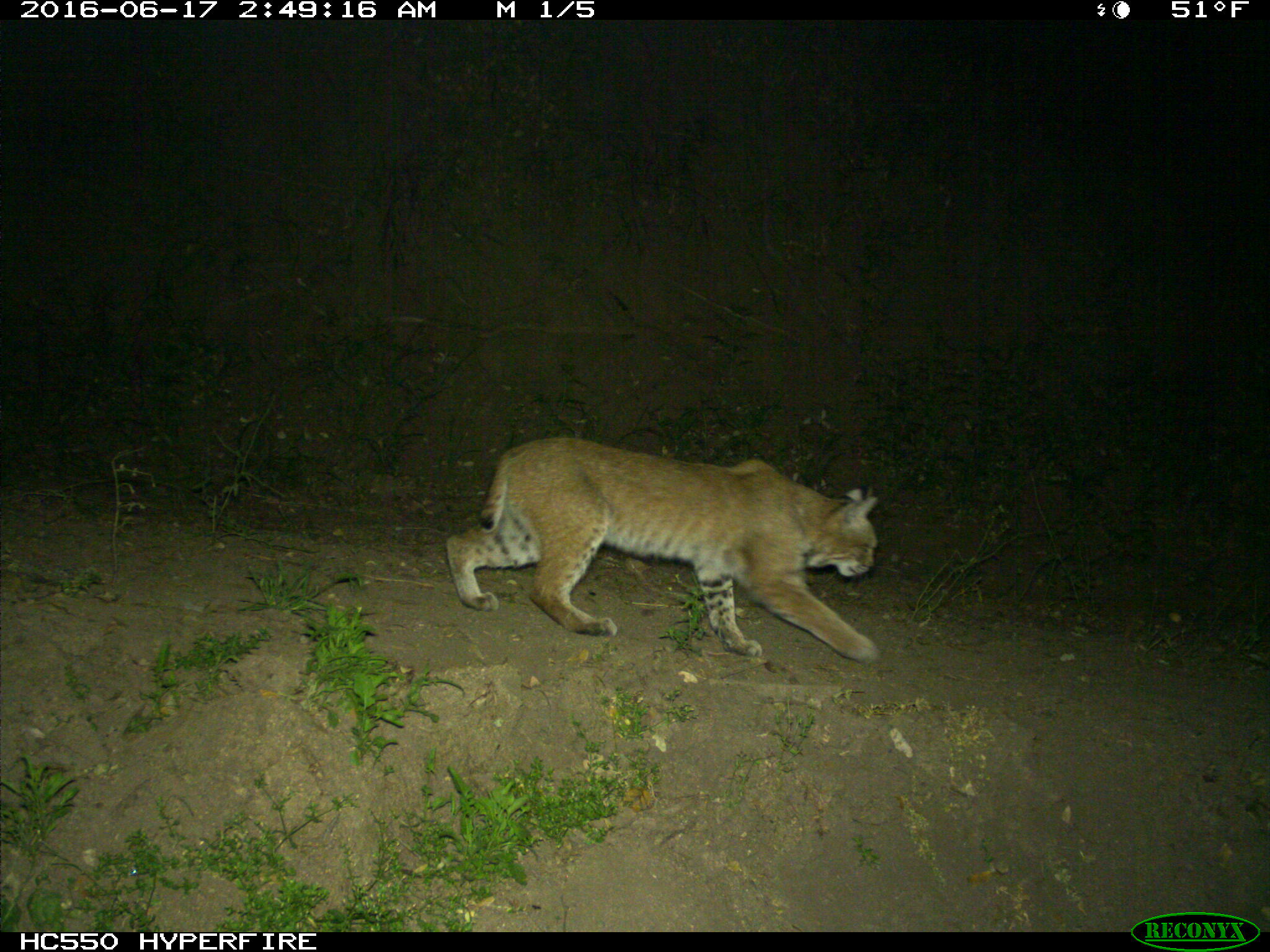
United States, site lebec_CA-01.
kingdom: Animalia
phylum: Chordata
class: Mammalia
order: Carnivora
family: Felidae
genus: Lynx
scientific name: Lynx rufus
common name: bobcat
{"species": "Lynx rufus (bobcat)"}